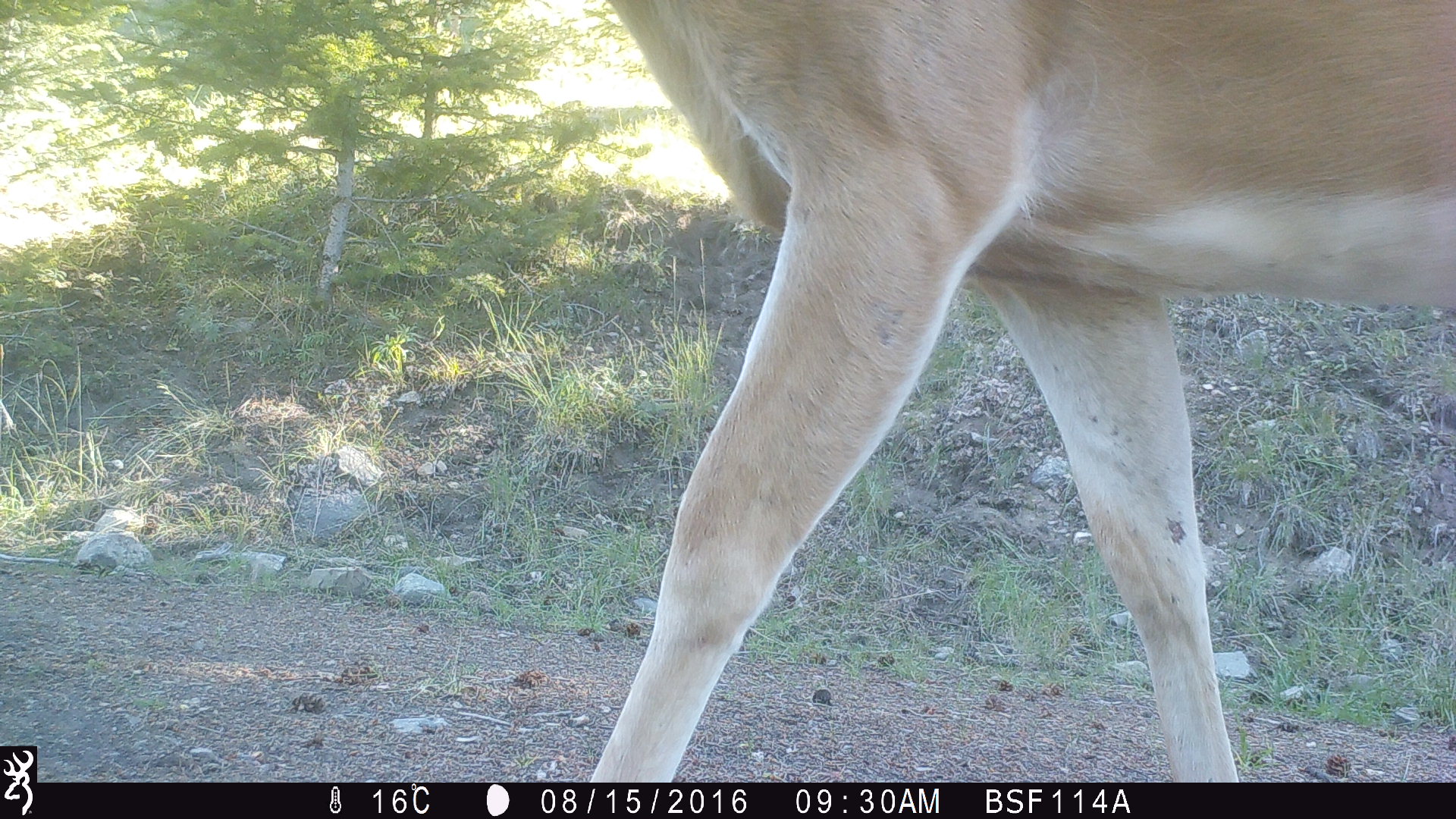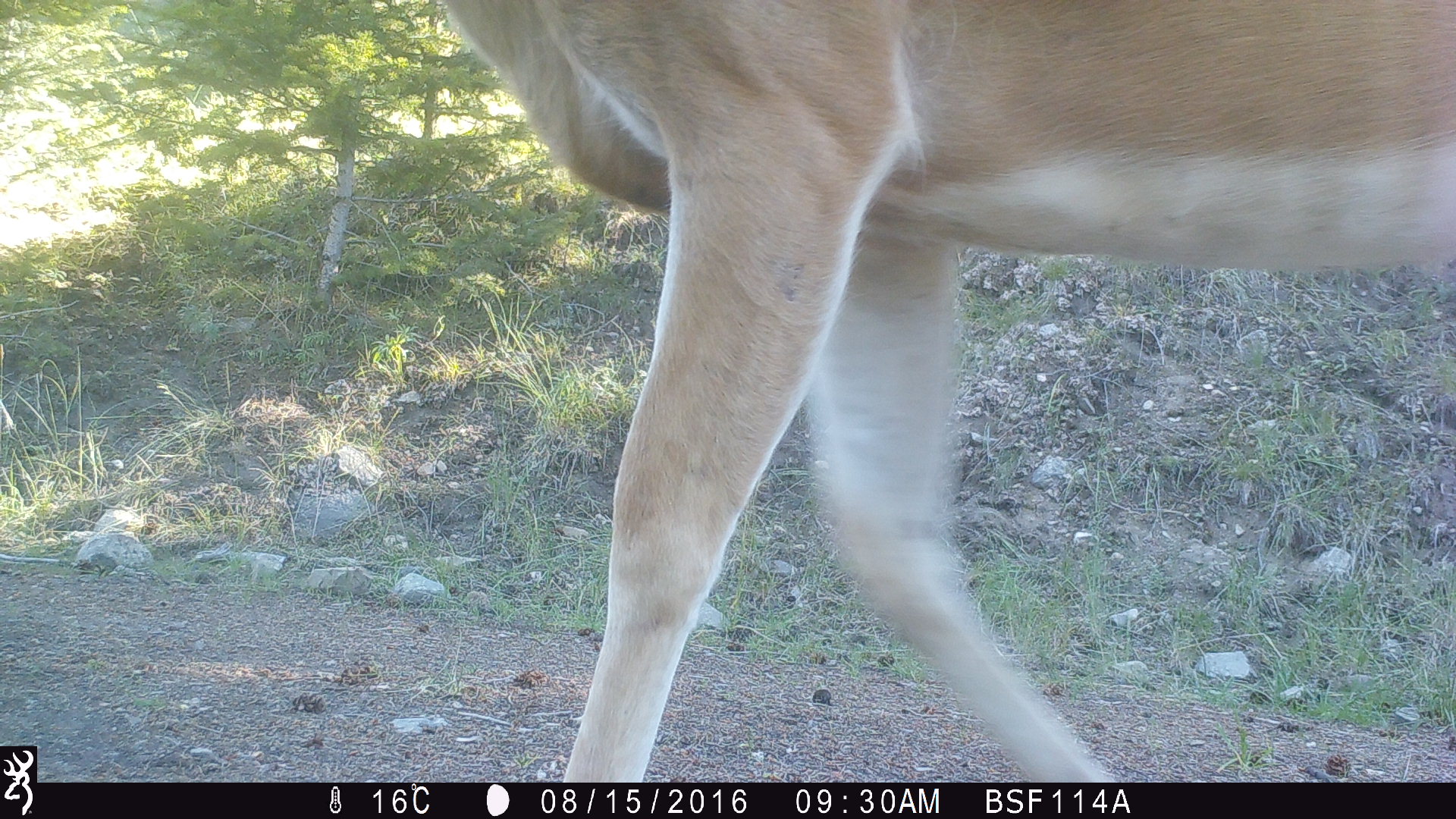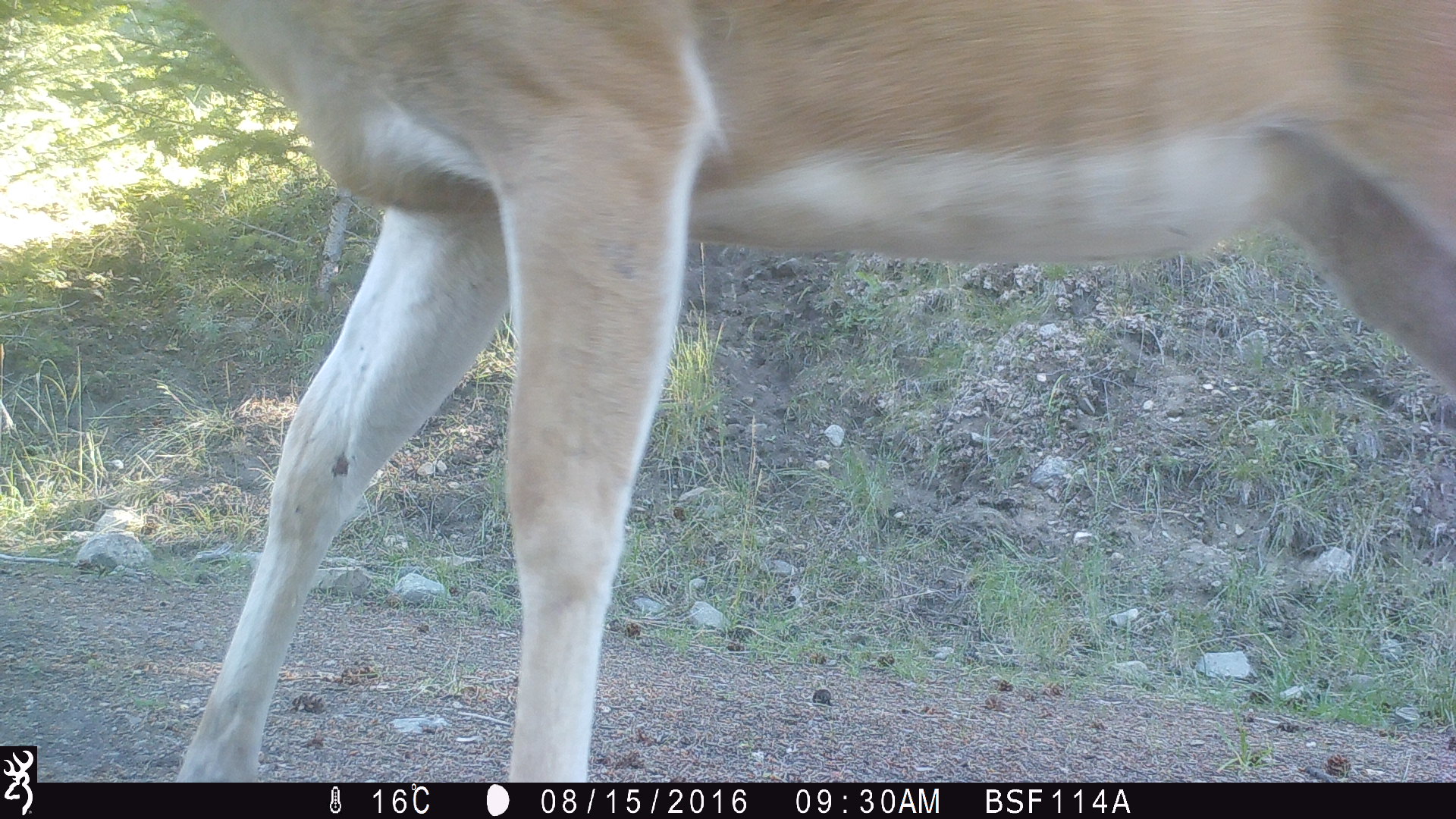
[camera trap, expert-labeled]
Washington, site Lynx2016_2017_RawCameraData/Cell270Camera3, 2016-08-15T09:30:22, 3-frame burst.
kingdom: Animalia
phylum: Chordata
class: Mammalia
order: Artiodactyla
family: Cervidae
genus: Odocoileus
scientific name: Odocoileus hemionus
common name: mule deer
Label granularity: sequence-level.